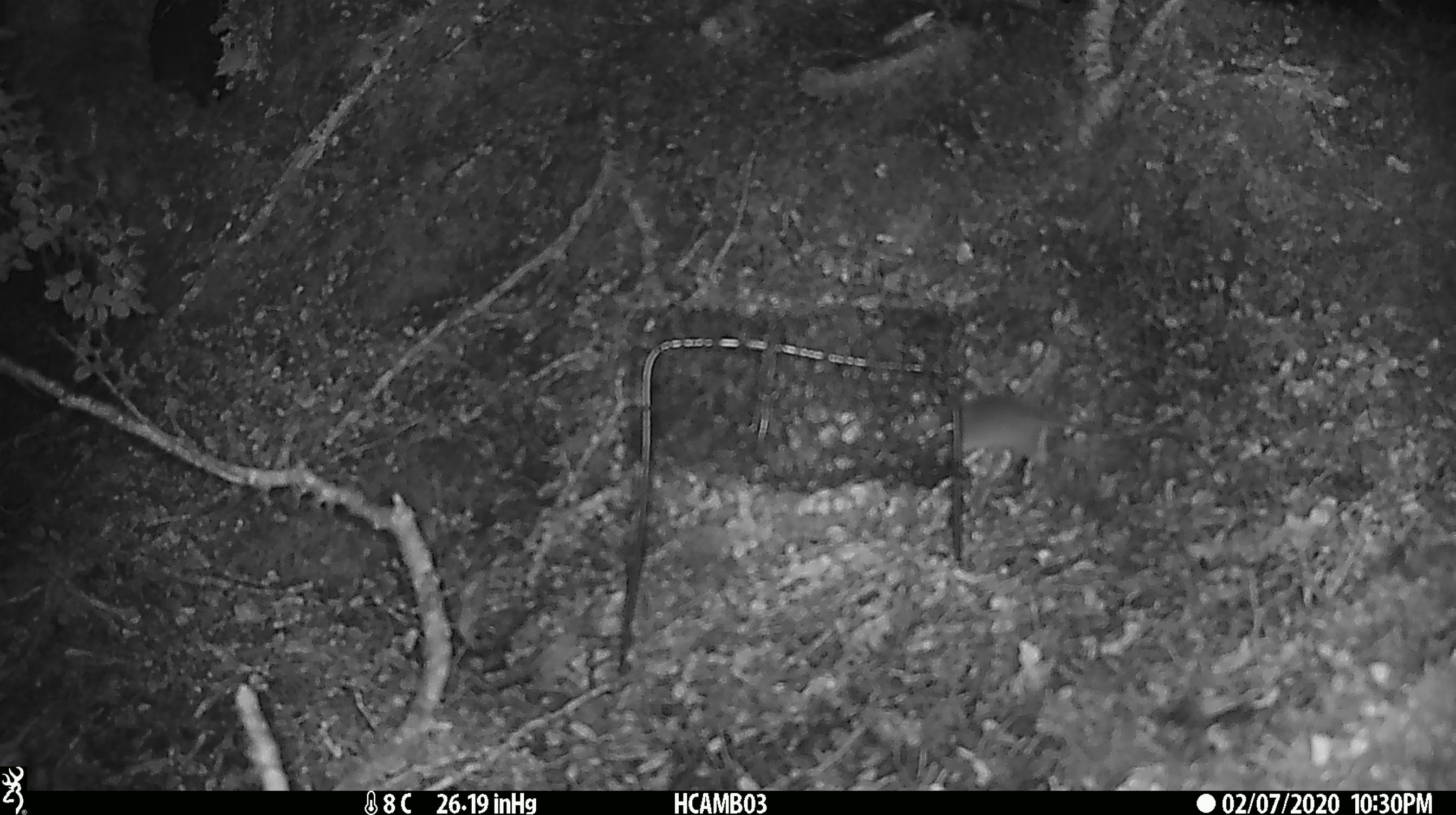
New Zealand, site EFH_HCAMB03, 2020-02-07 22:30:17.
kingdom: Animalia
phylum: Chordata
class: Mammalia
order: Rodentia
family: Muridae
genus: Mus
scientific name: Mus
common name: mouse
Mouse (Mus).